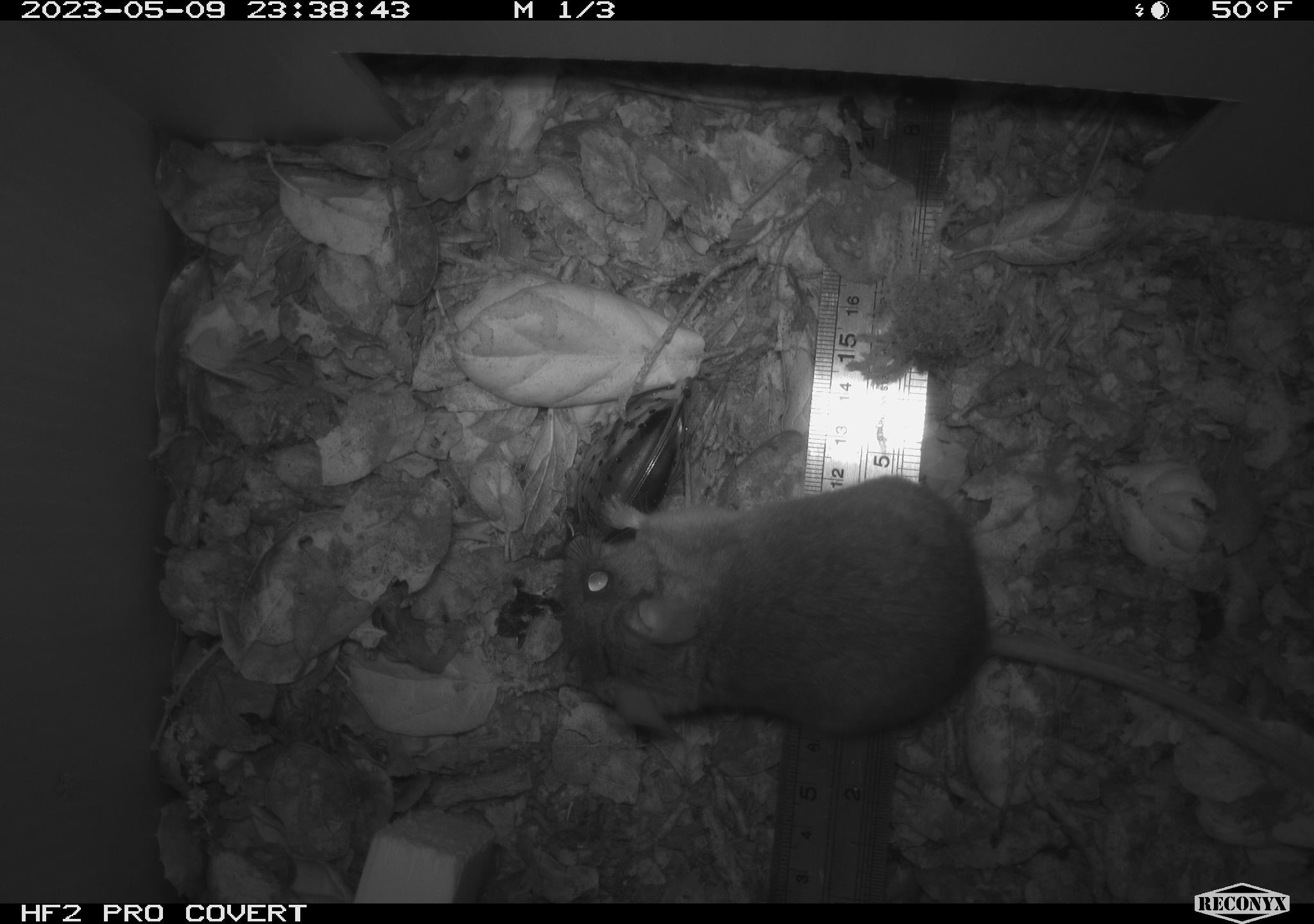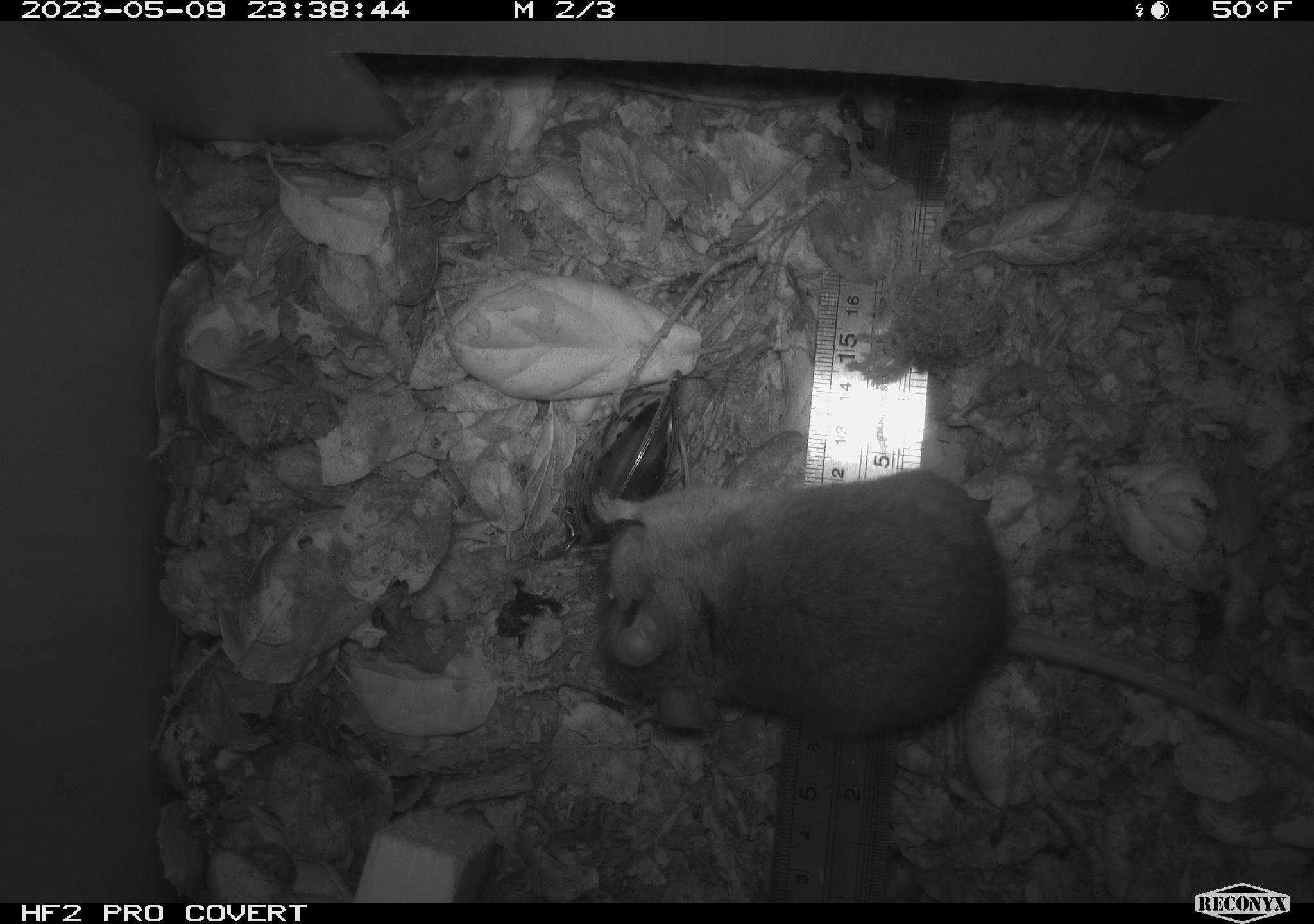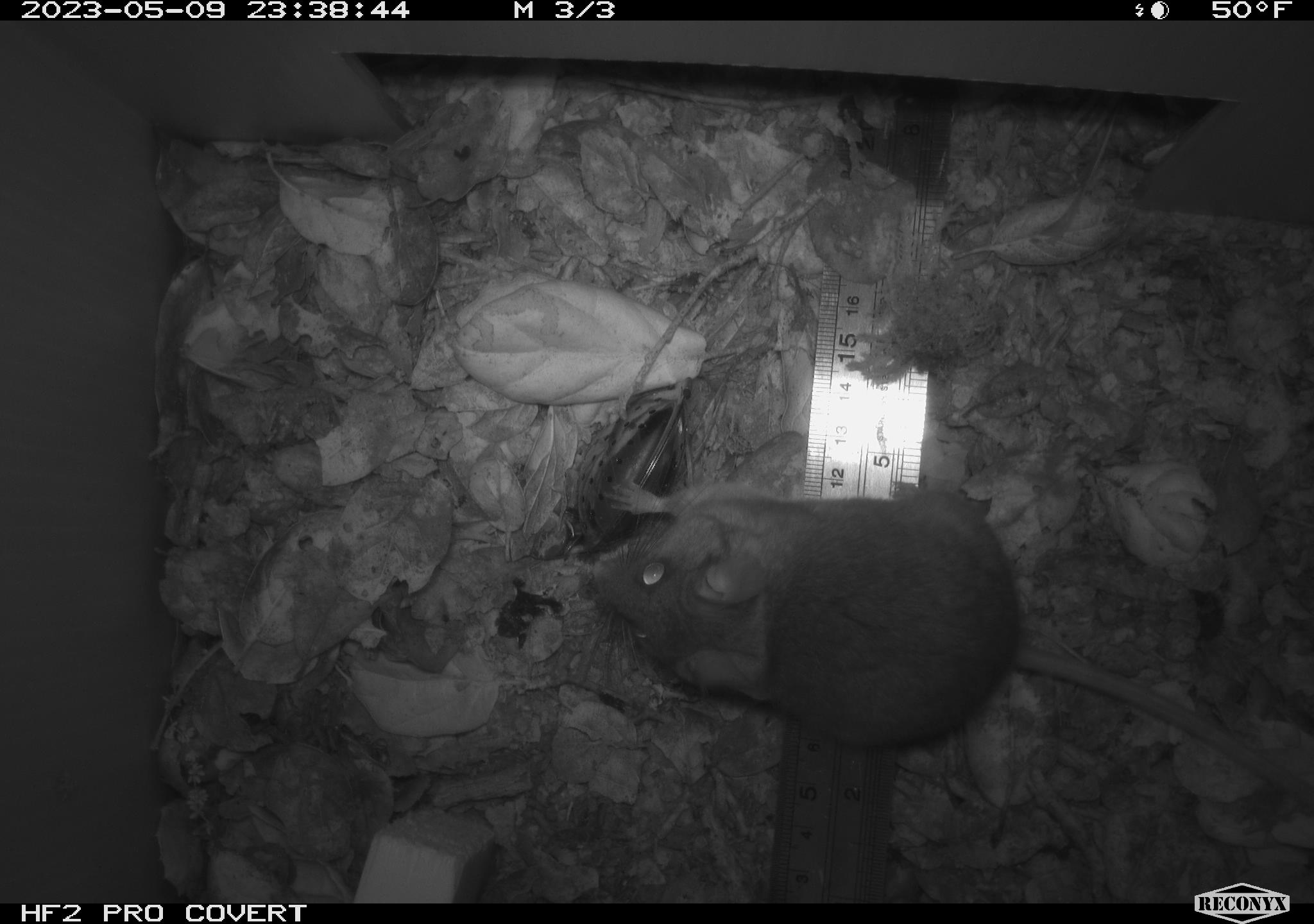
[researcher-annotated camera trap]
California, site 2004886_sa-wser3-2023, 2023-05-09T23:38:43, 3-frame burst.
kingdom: Animalia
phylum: Chordata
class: Mammalia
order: Rodentia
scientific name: Rodentia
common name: mouse species